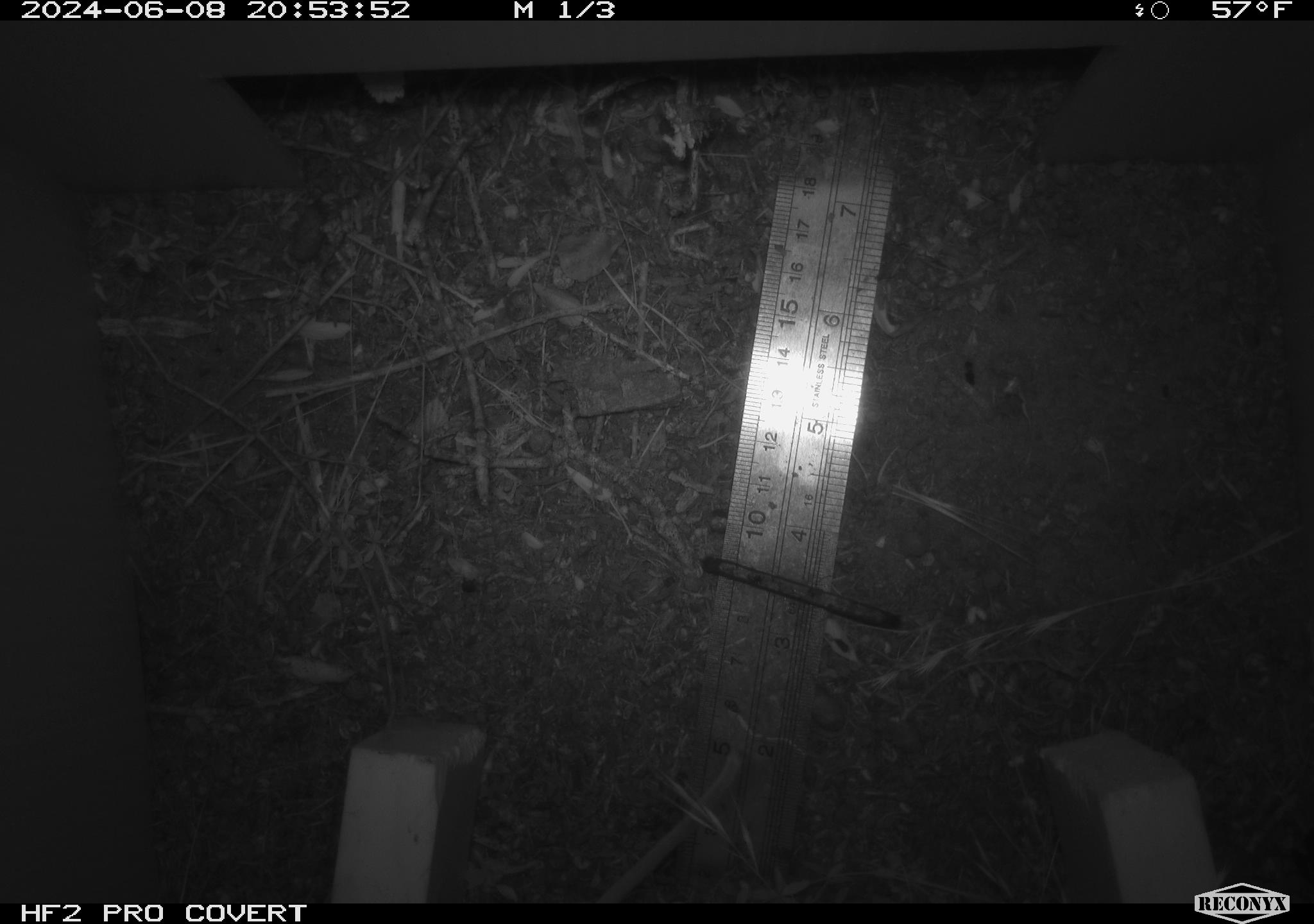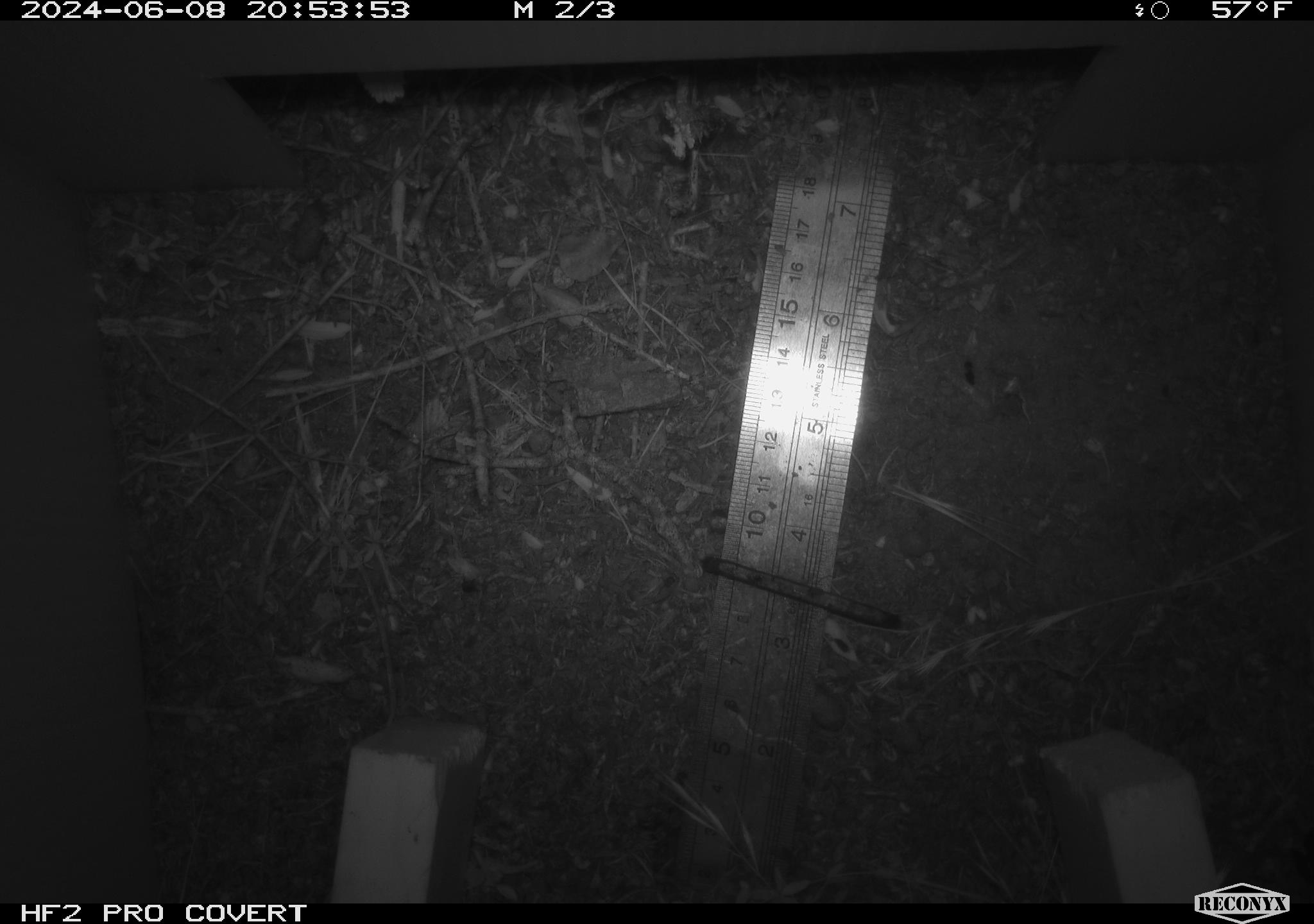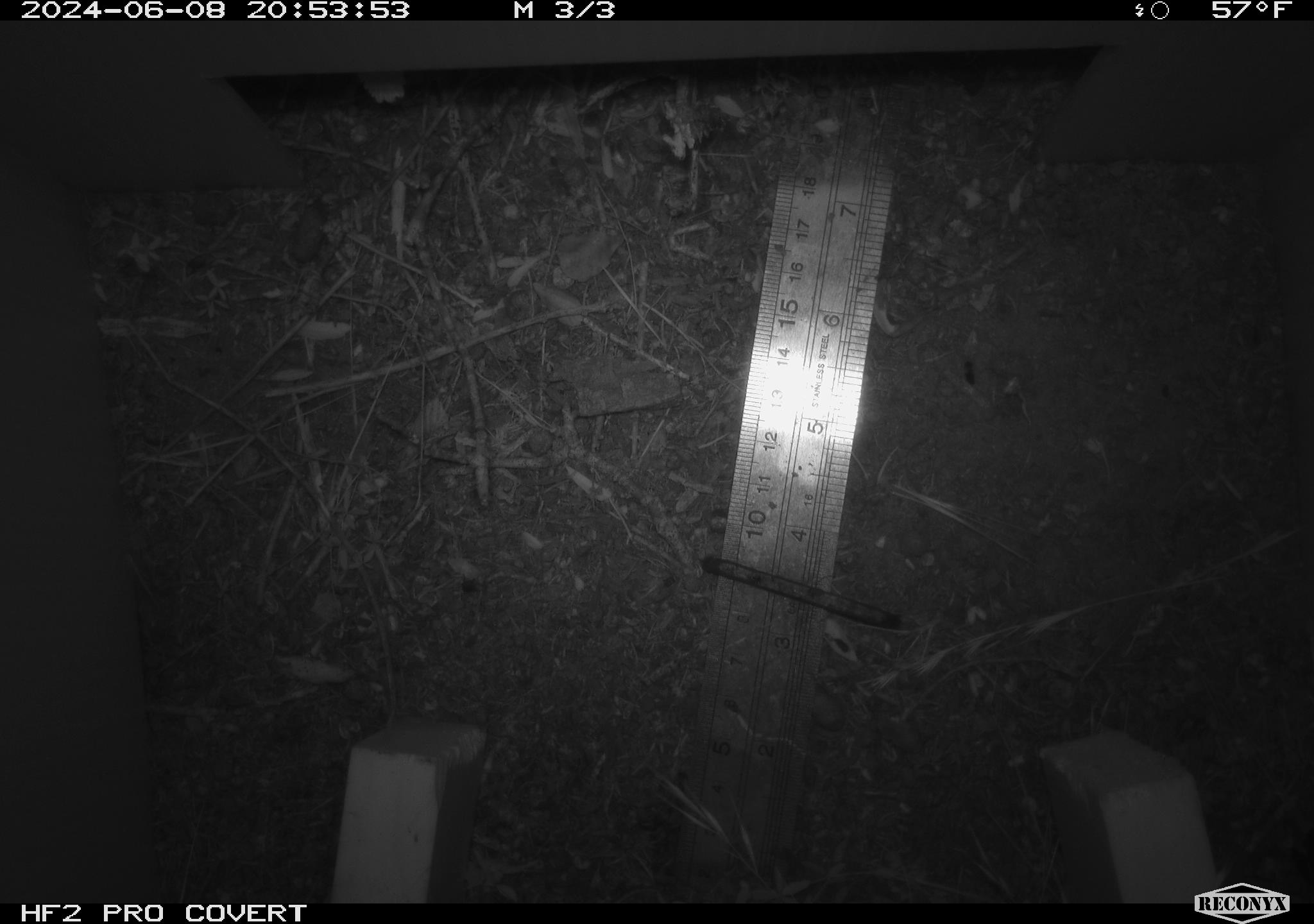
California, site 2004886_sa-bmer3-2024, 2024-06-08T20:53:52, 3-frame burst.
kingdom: Animalia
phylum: Chordata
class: Mammalia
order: Rodentia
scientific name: Rodentia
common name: mouse species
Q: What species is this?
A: Mouse species (Rodentia).